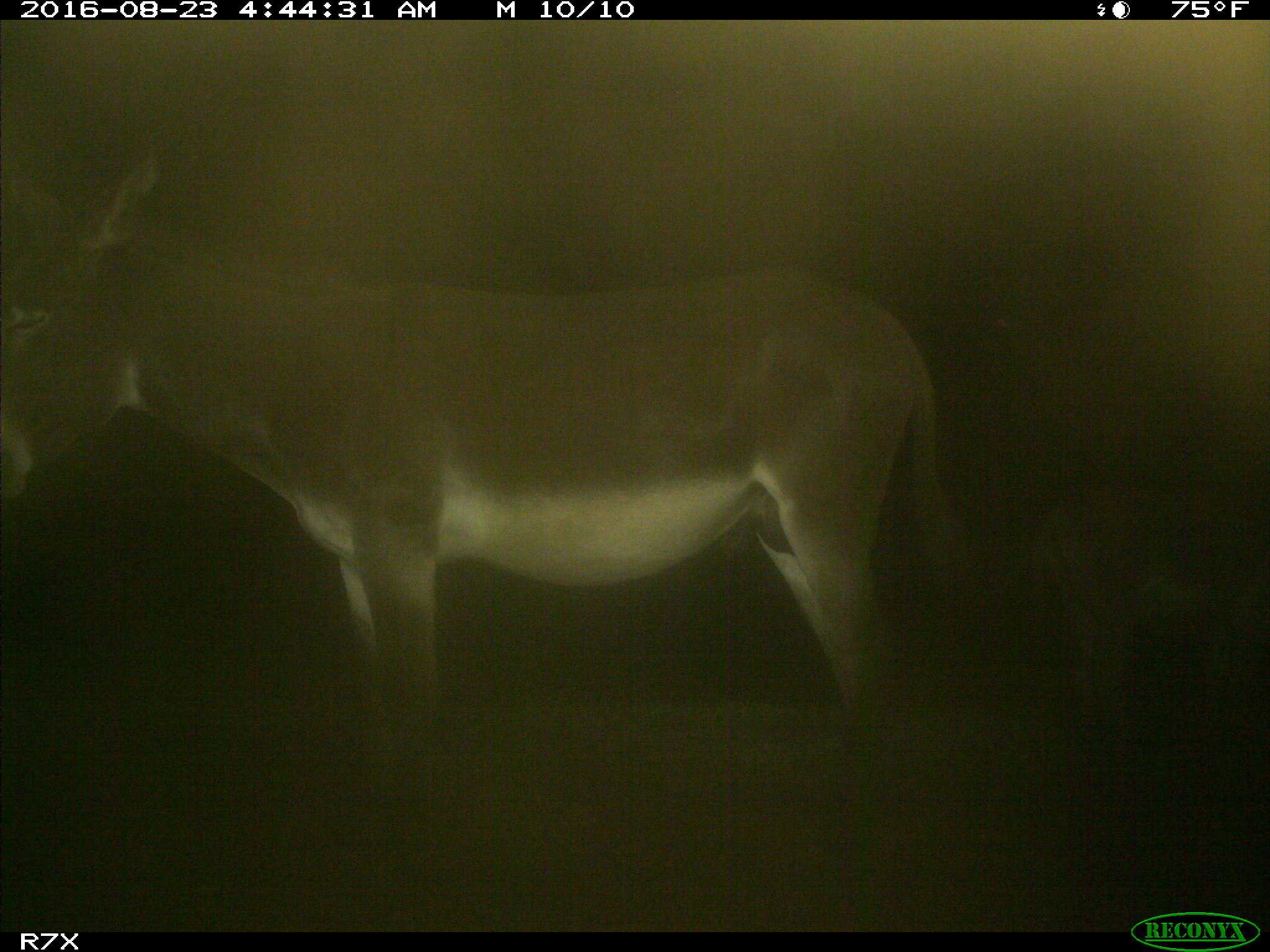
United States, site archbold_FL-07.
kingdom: Animalia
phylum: Chordata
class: Mammalia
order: Perissodactyla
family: Equidae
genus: Equus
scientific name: Equus africanus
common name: african wild ass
Equus africanus (african wild ass).